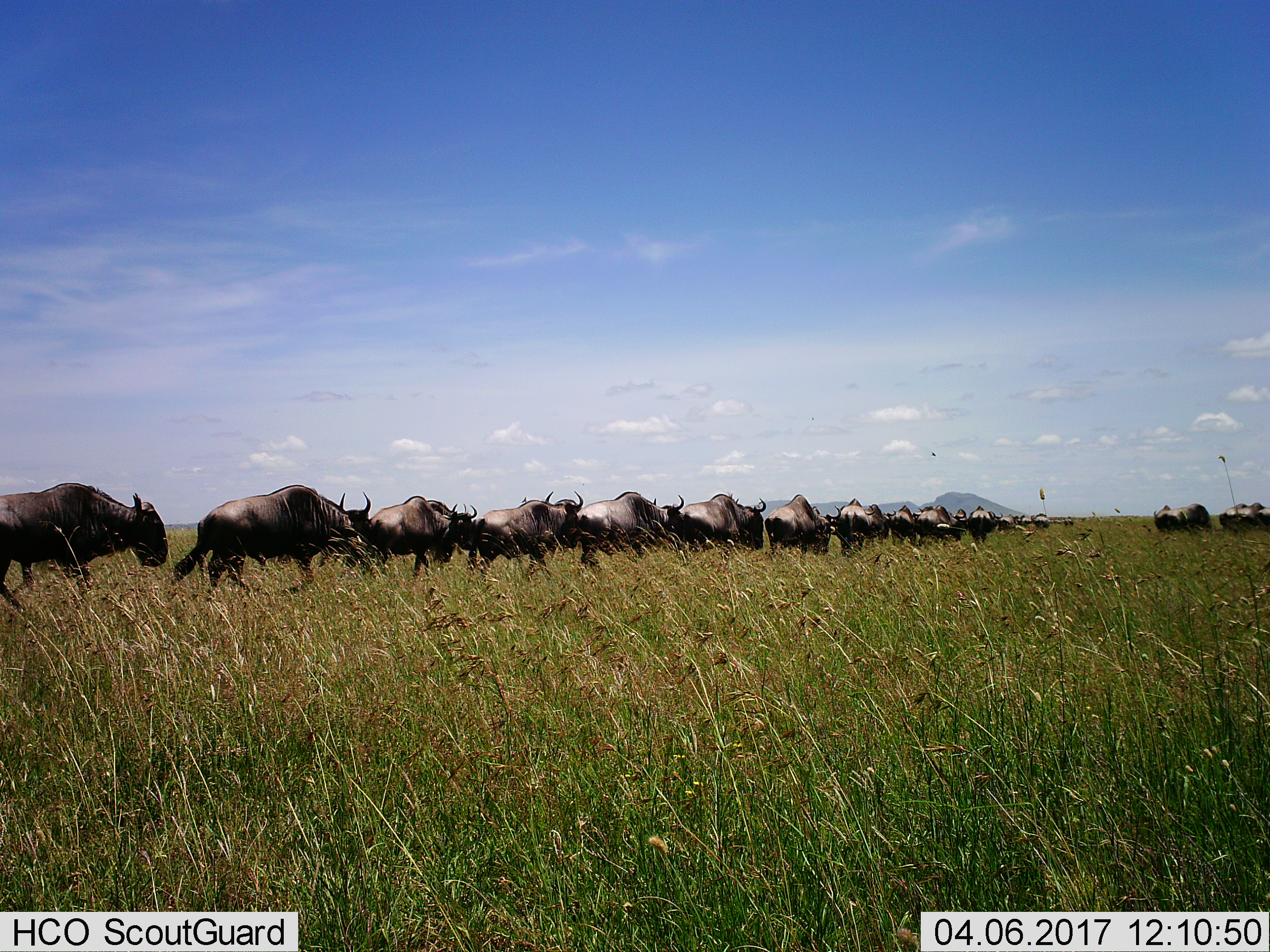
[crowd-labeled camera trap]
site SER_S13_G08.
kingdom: Animalia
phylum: Chordata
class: Mammalia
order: Artiodactyla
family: Bovidae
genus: Connochaetes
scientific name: Connochaetes taurinus taurinus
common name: blue wildebeest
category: wildebeestblue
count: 11-50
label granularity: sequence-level